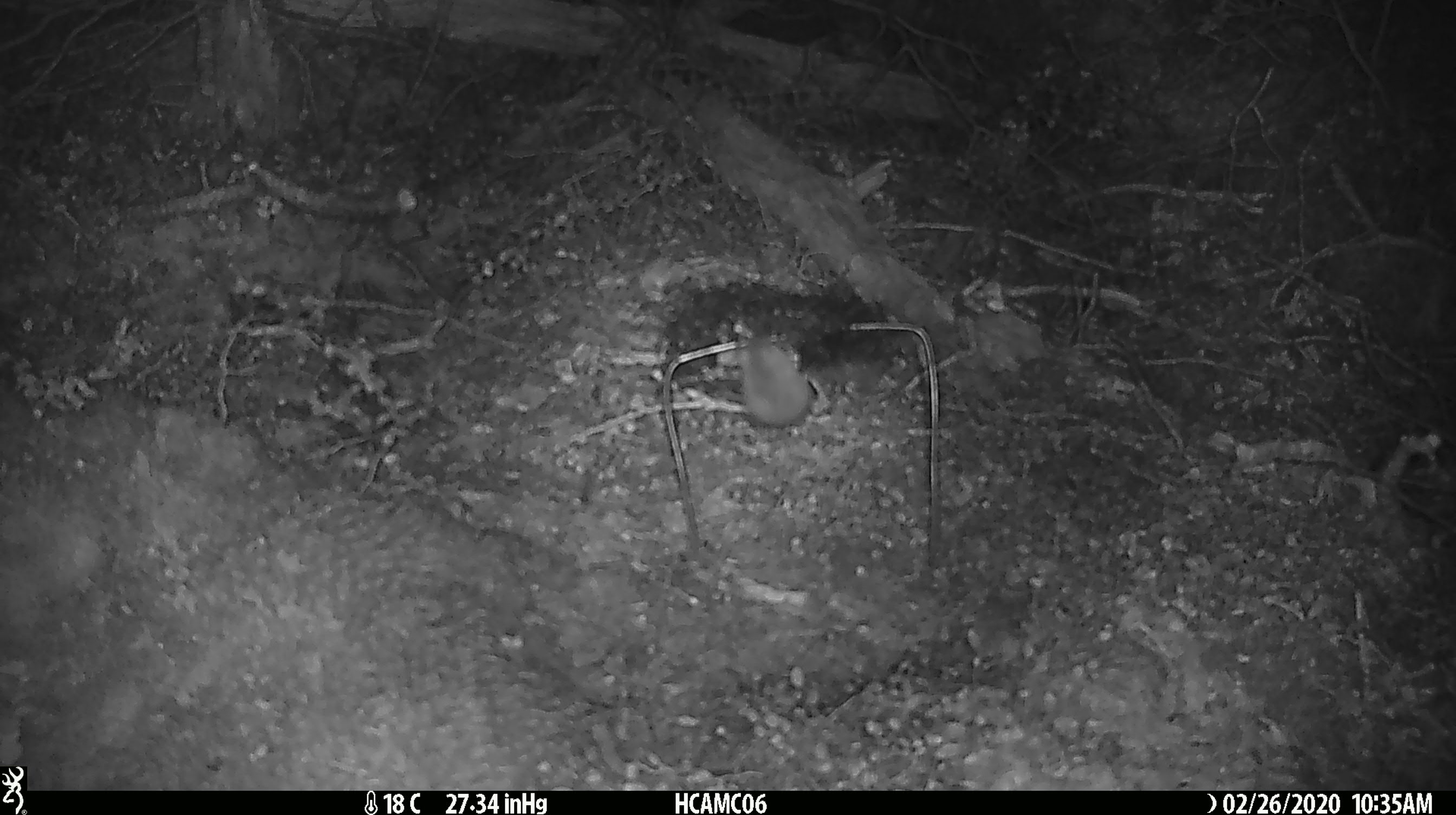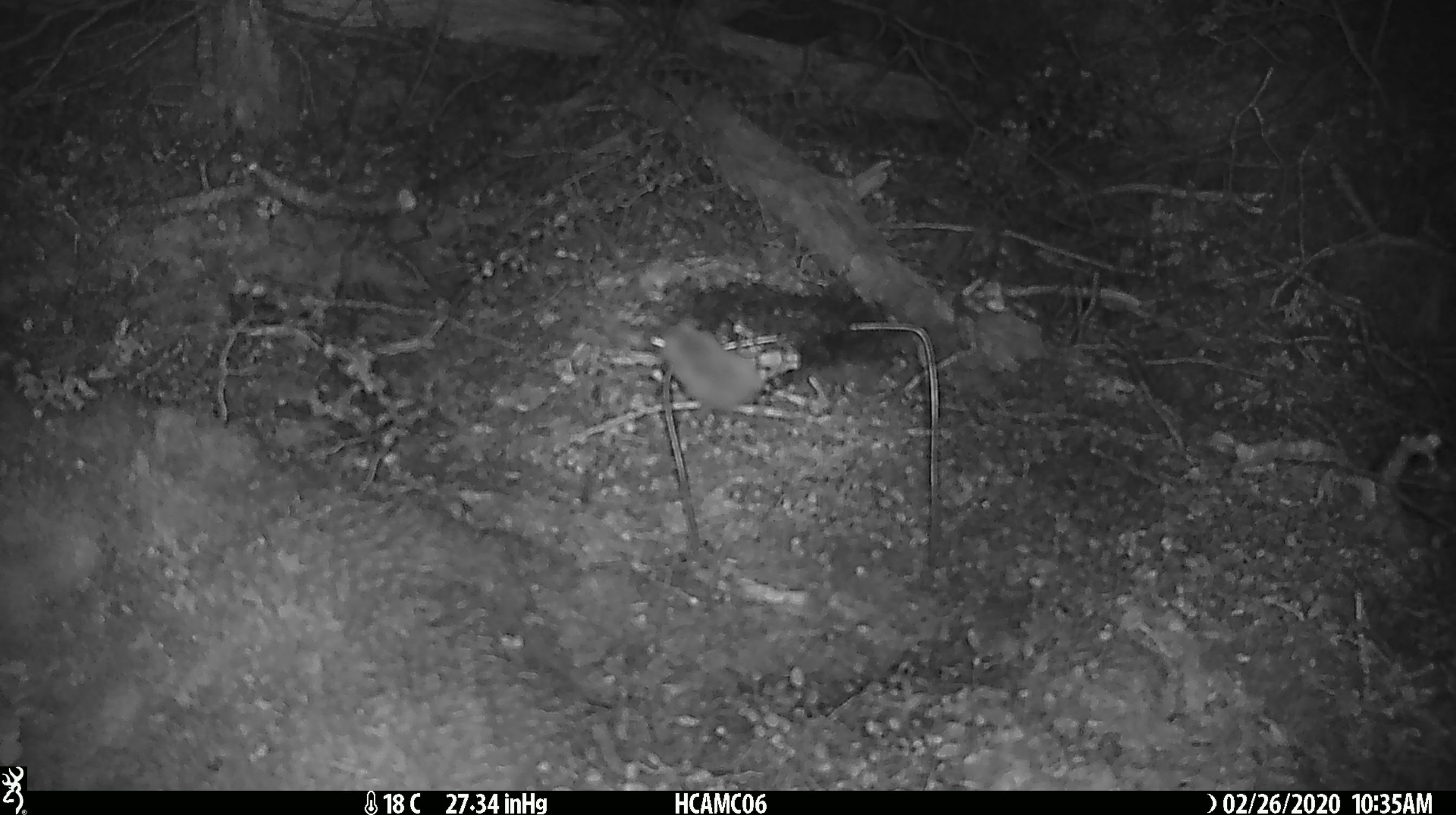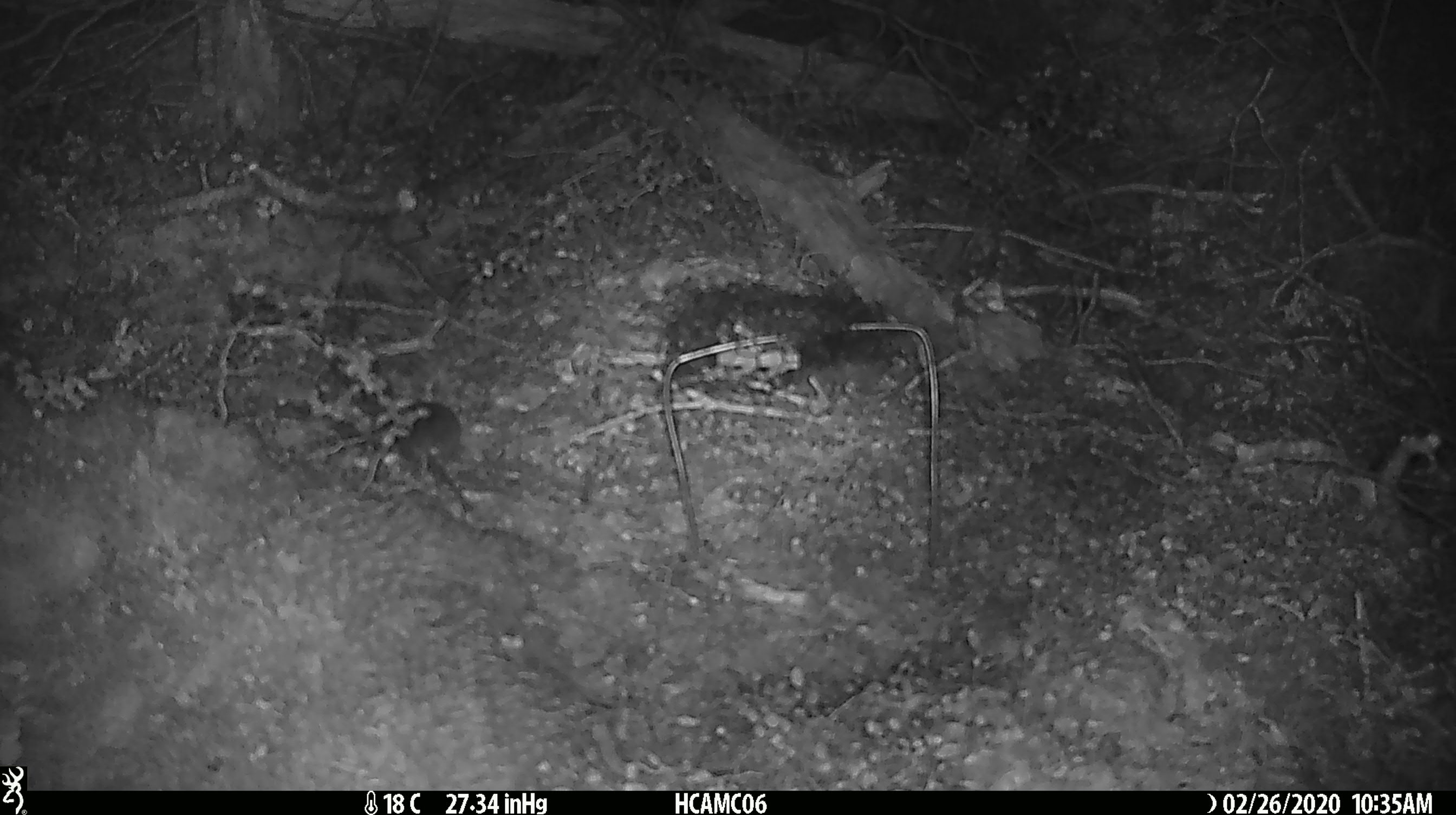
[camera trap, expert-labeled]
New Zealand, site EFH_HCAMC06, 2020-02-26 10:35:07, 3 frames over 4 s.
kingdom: Animalia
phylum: Chordata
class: Mammalia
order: Rodentia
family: Muridae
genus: Mus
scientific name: Mus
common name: mouse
Mouse (Mus).